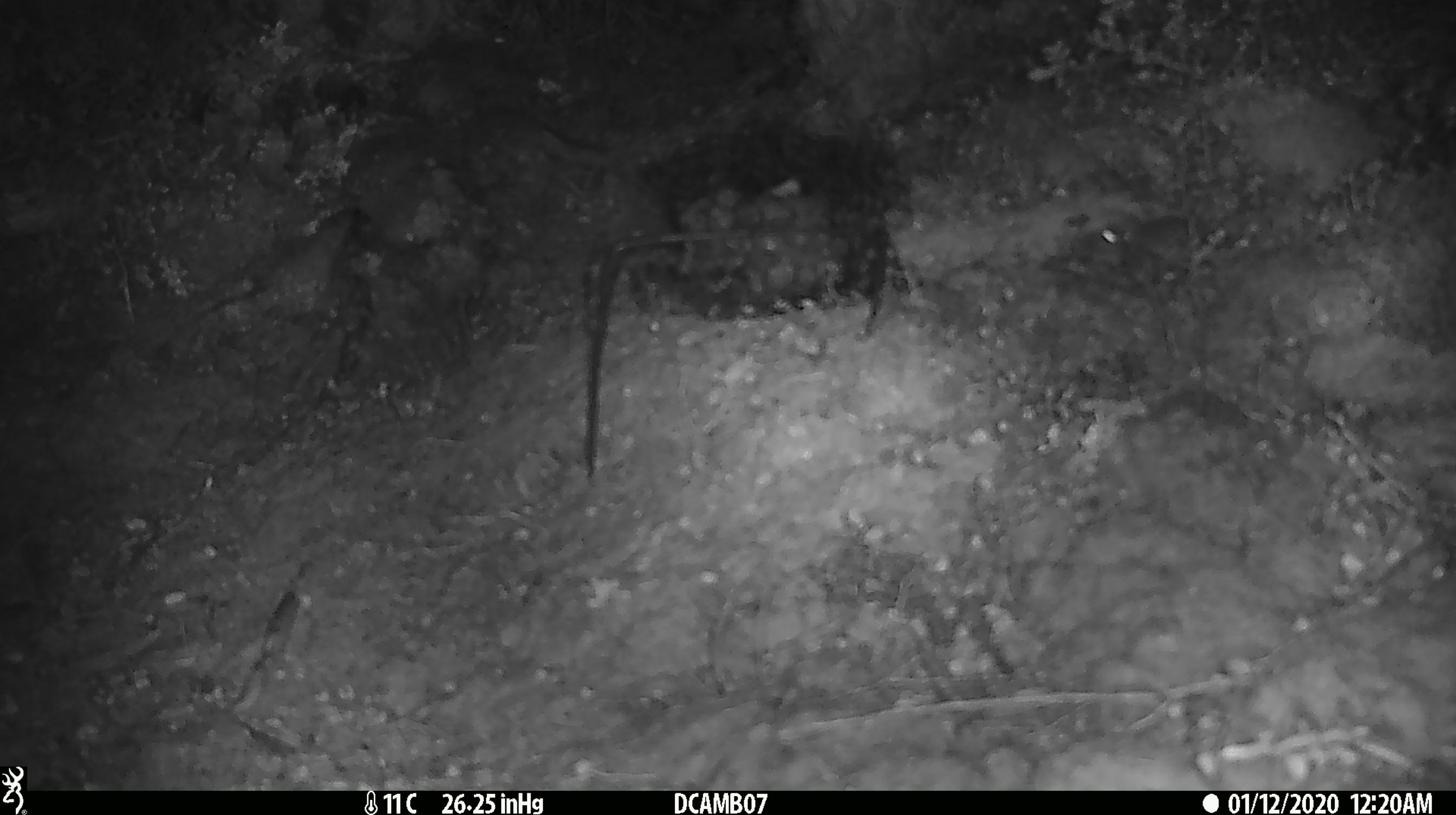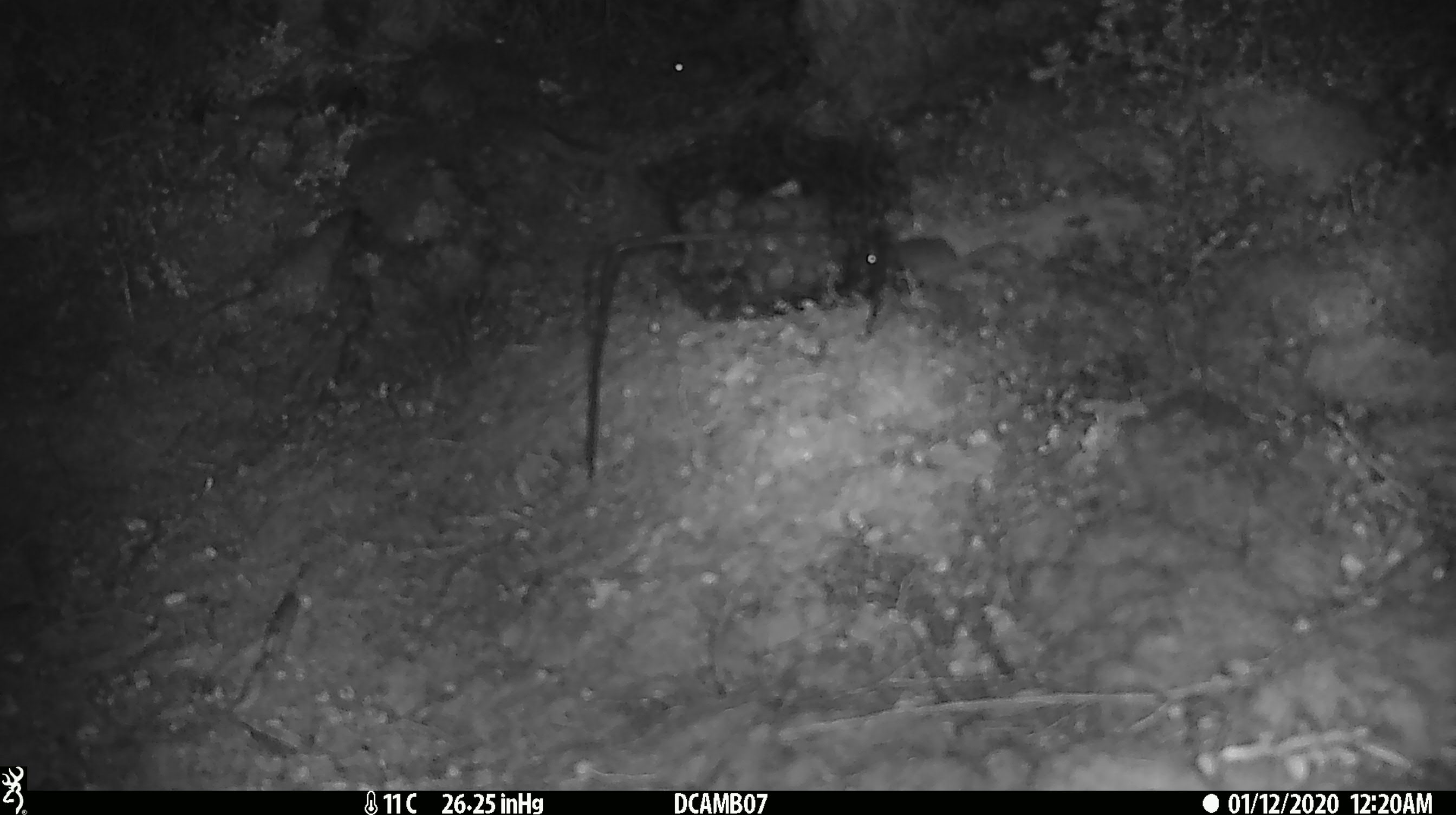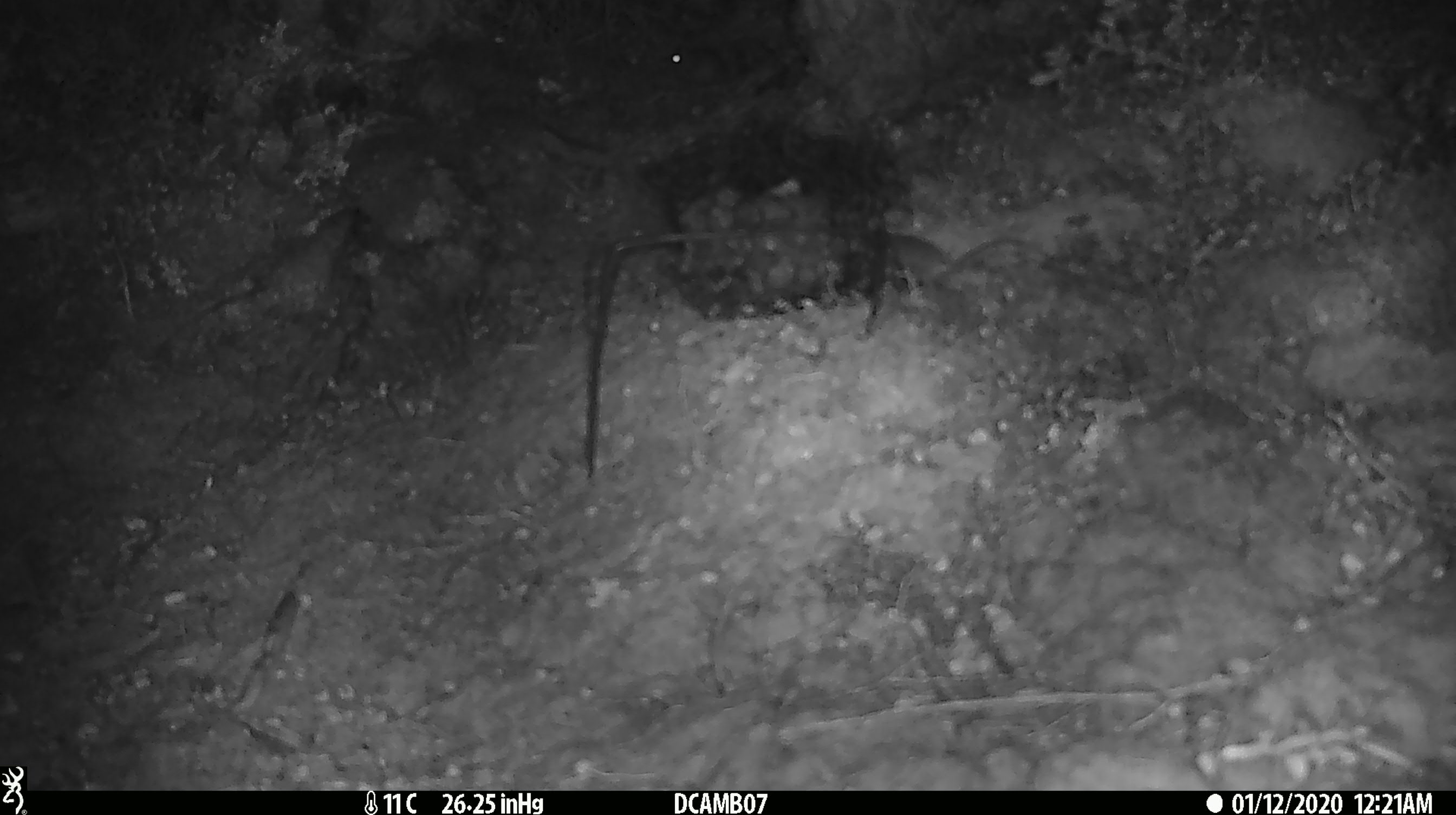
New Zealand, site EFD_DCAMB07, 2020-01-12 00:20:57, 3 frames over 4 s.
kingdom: Animalia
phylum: Chordata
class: Mammalia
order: Rodentia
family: Muridae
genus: Mus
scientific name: Mus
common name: mouse